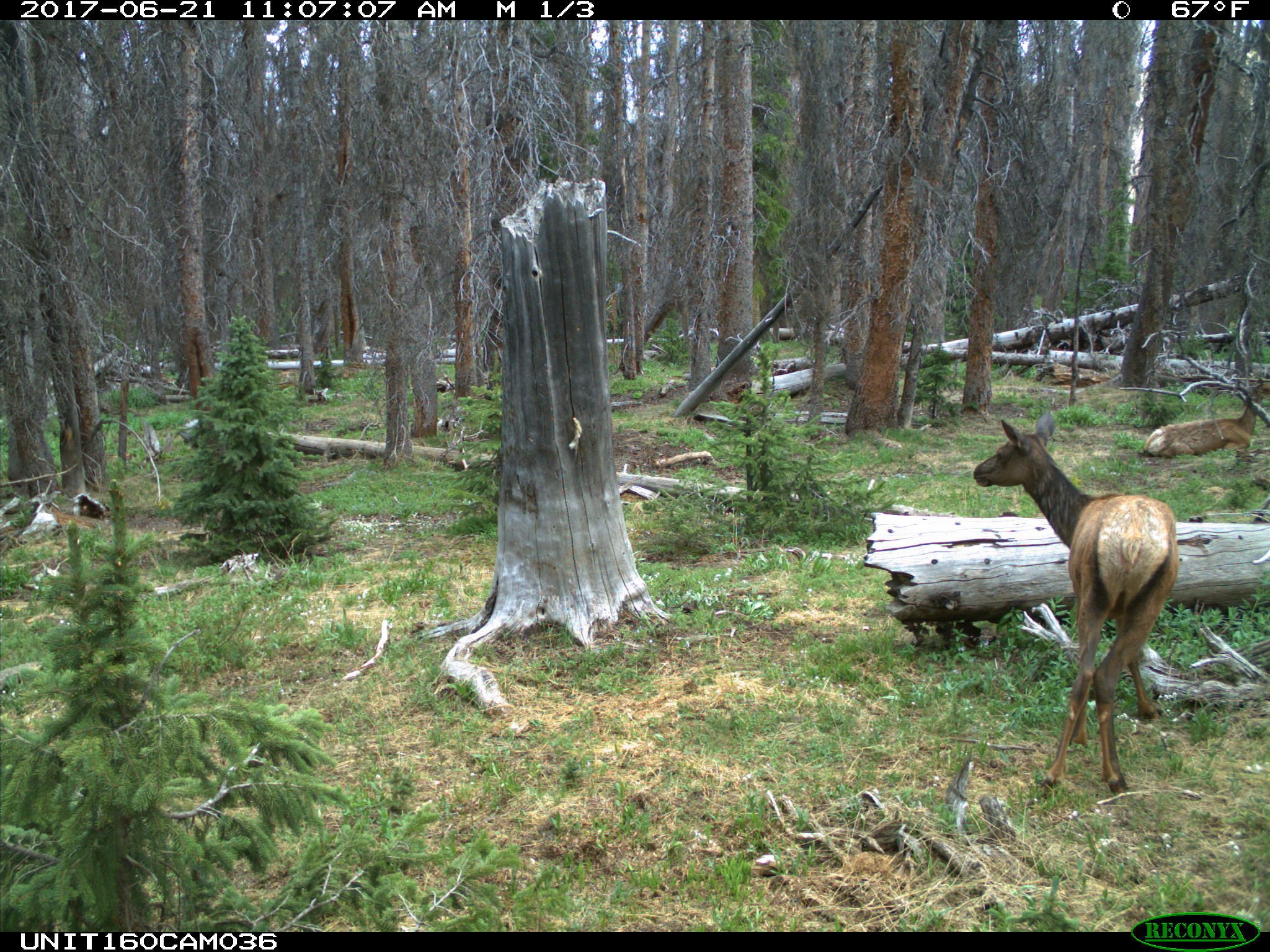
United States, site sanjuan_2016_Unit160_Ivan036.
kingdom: Animalia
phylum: Chordata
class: Mammalia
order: Artiodactyla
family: Cervidae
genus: Cervus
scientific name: Cervus elaphus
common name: red deer